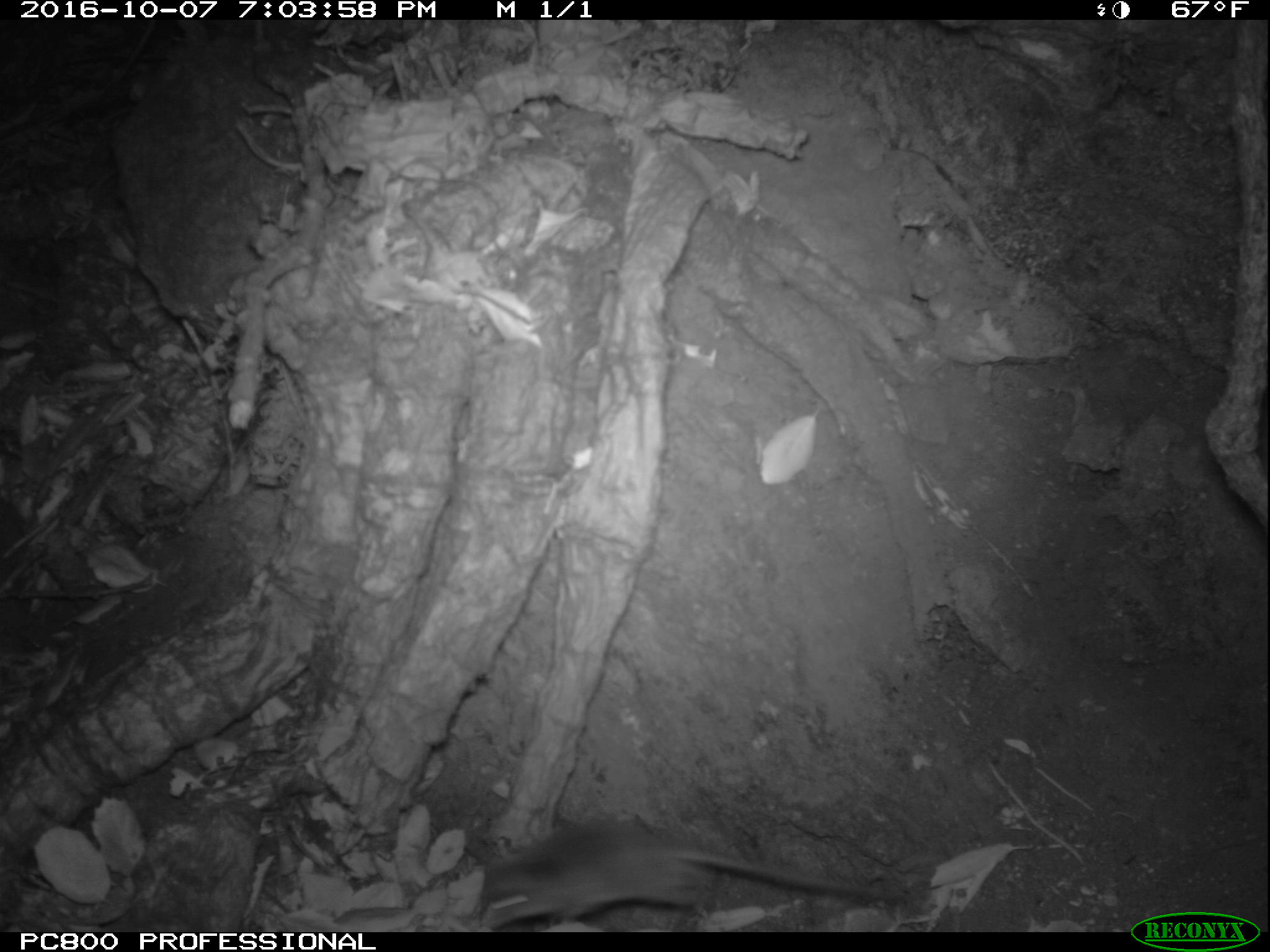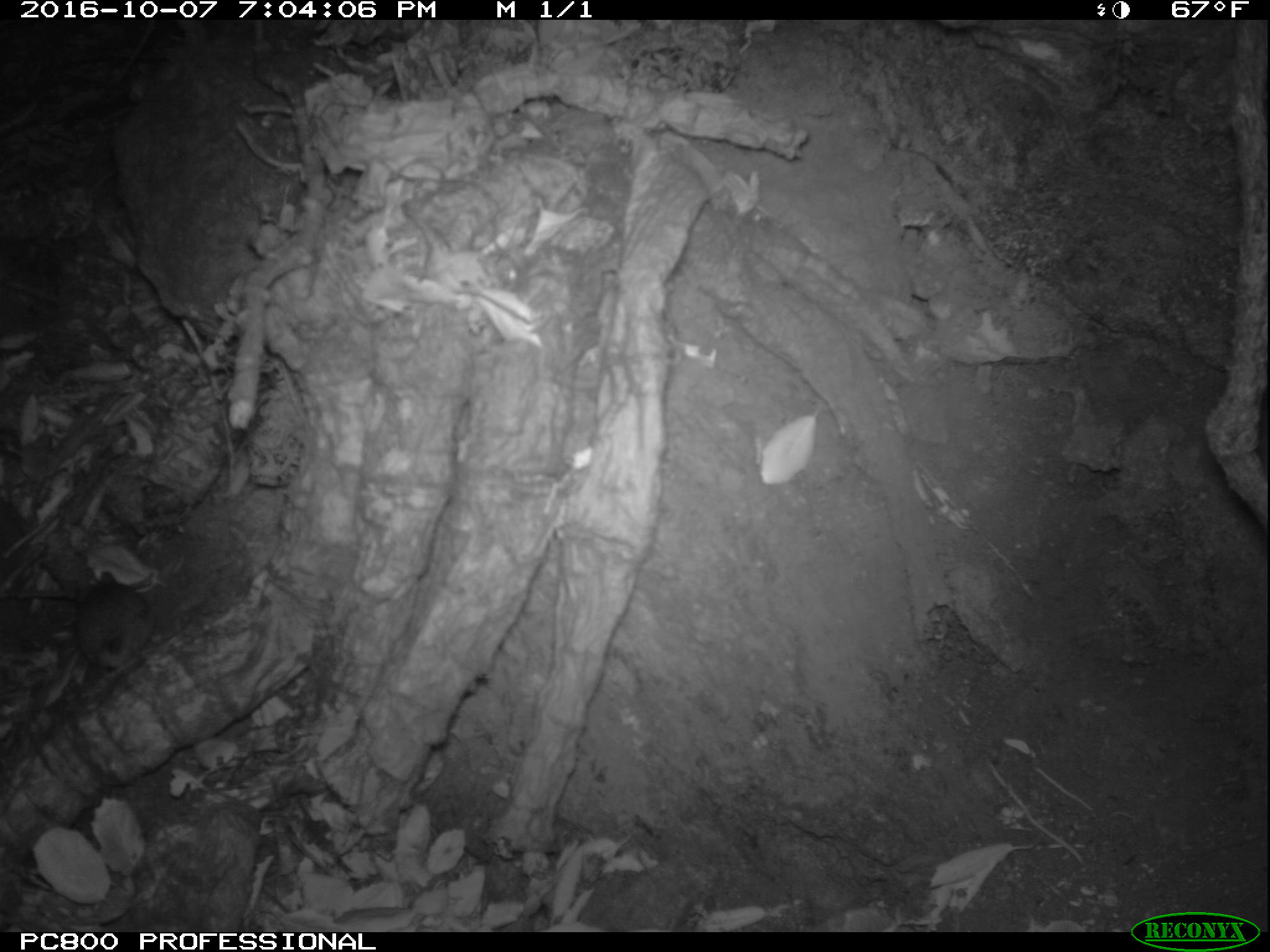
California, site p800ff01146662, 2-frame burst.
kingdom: Animalia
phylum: Chordata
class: Mammalia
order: Rodentia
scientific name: Rodentia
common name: rodent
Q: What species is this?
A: Rodent (Rodentia).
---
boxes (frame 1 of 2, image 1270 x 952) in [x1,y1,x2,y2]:
rodent: [471,814,910,932]